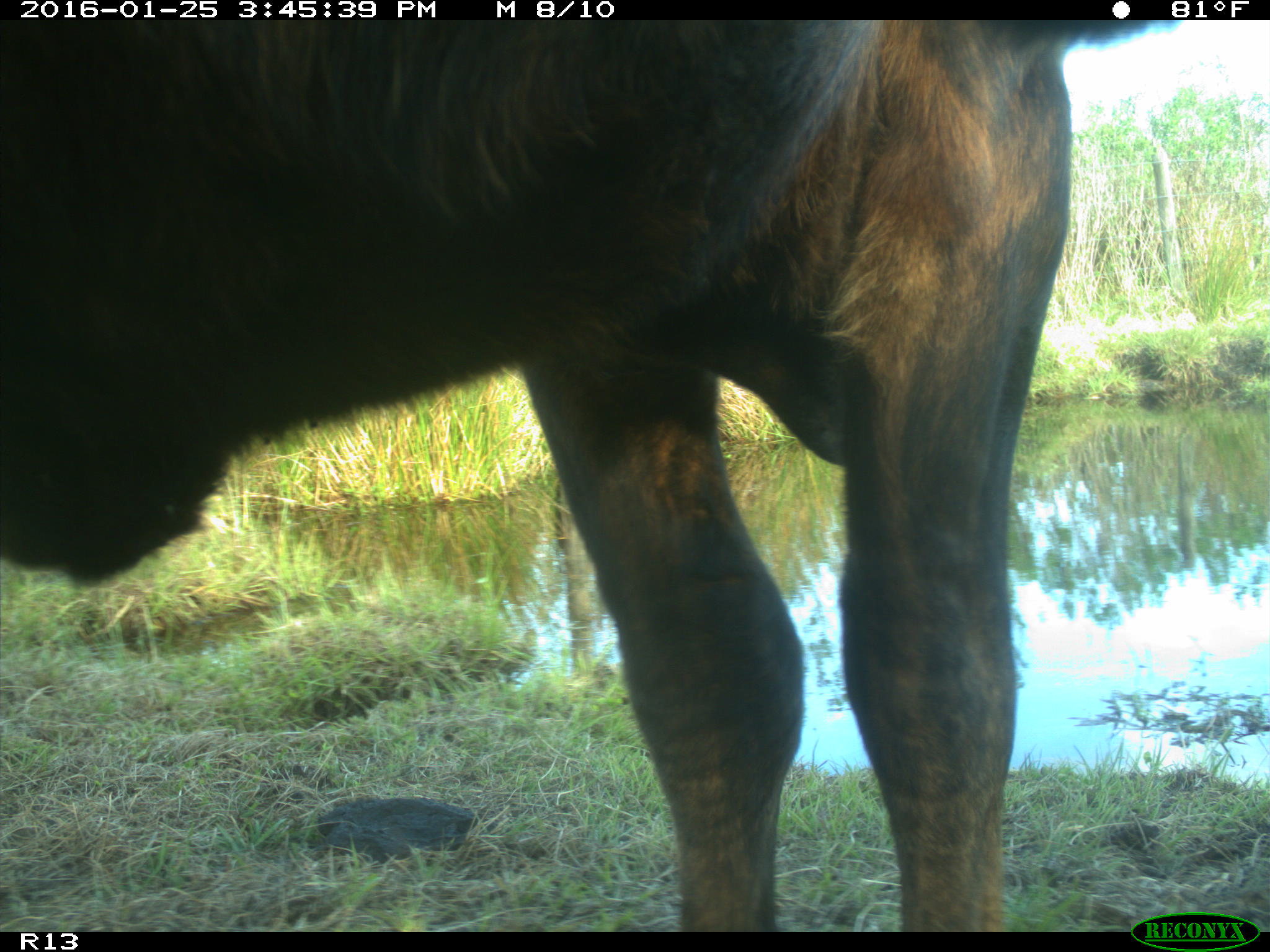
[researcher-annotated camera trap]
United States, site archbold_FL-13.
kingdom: Animalia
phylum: Chordata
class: Mammalia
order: Artiodactyla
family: Bovidae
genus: Bos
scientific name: Bos taurus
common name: domestic cow